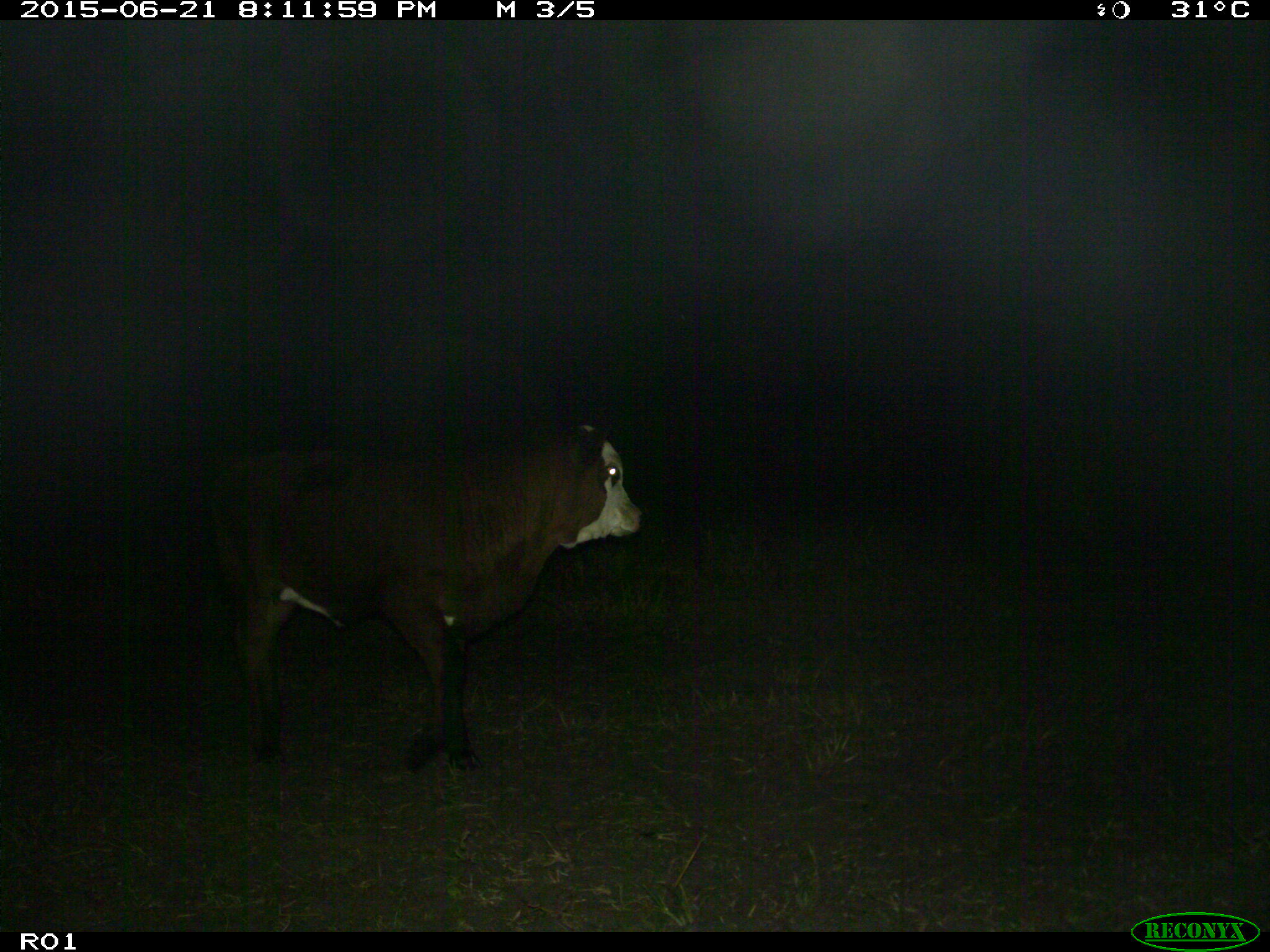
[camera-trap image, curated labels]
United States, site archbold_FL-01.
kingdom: Animalia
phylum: Chordata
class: Mammalia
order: Artiodactyla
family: Bovidae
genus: Bos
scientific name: Bos taurus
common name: domestic cow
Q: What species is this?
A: Bos taurus (domestic cow).